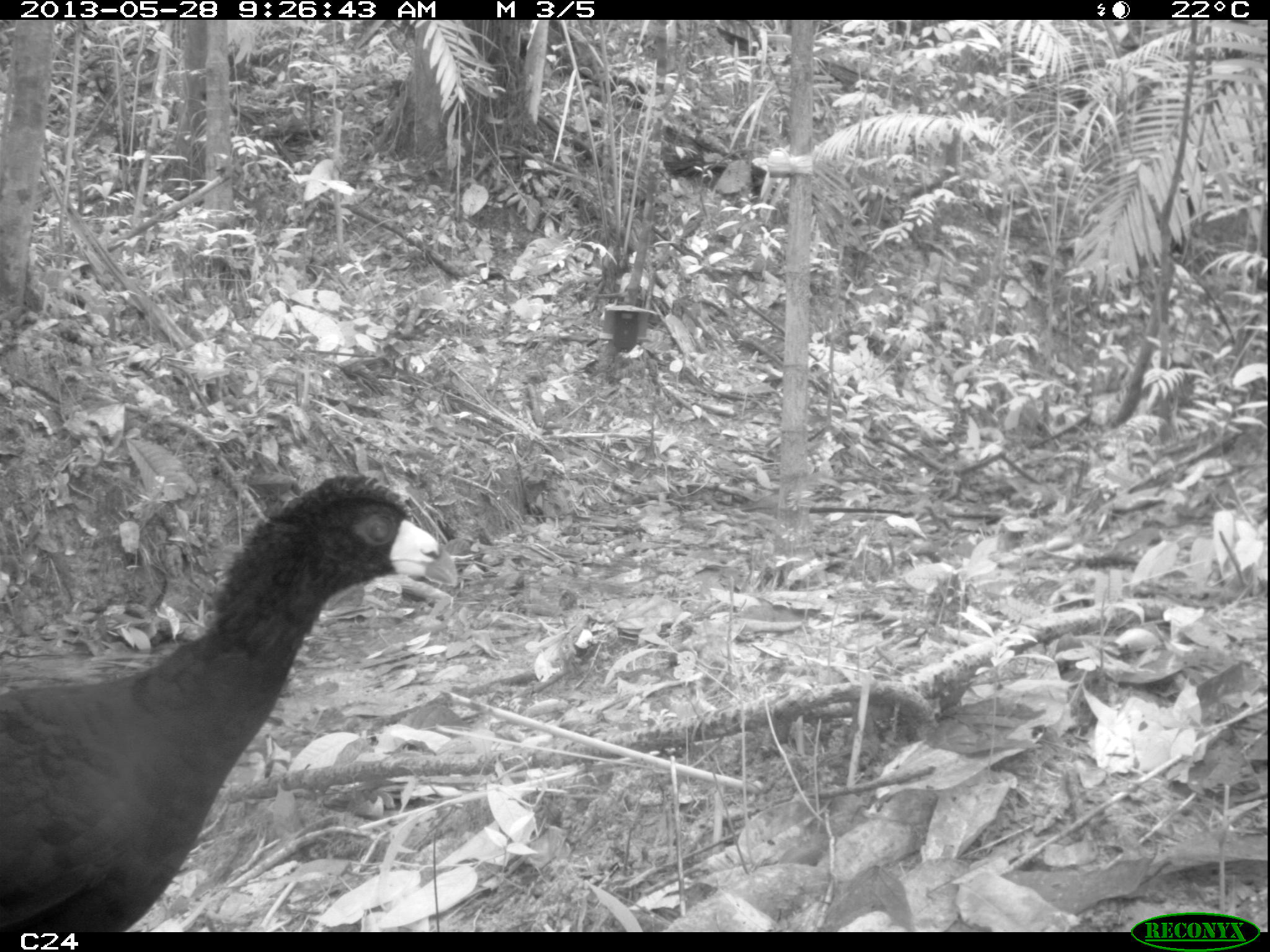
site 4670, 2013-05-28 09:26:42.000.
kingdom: Animalia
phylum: Chordata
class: Aves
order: Galliformes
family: Cracidae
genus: Crax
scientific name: Crax alector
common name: black curassow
Crax alector (black curassow), count 1, age adult.